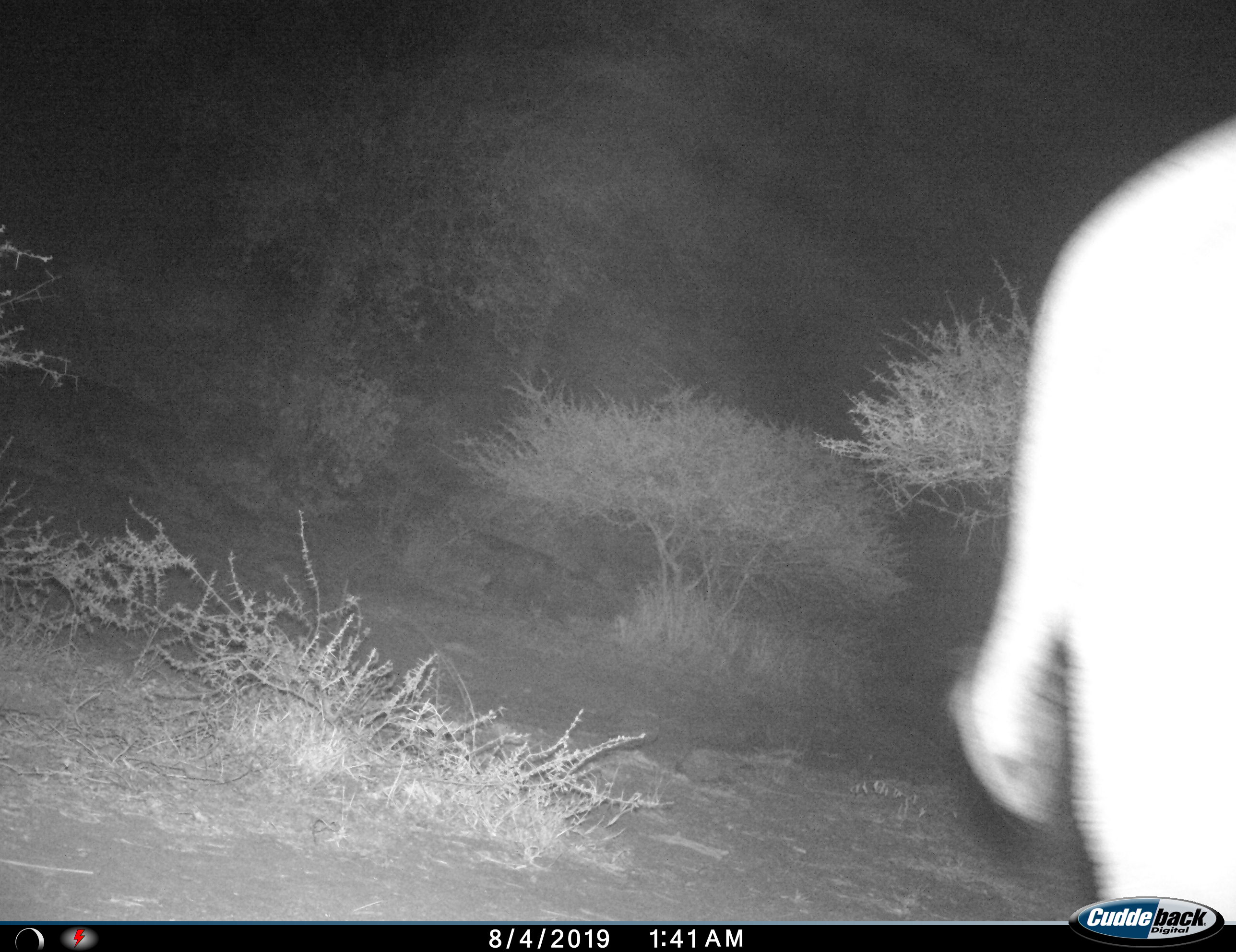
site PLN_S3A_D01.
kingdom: Animalia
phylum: Chordata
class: Mammalia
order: Proboscidea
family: Elephantidae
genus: Loxodonta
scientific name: Loxodonta africana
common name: african bush elephant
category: elephant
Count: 1.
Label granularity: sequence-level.